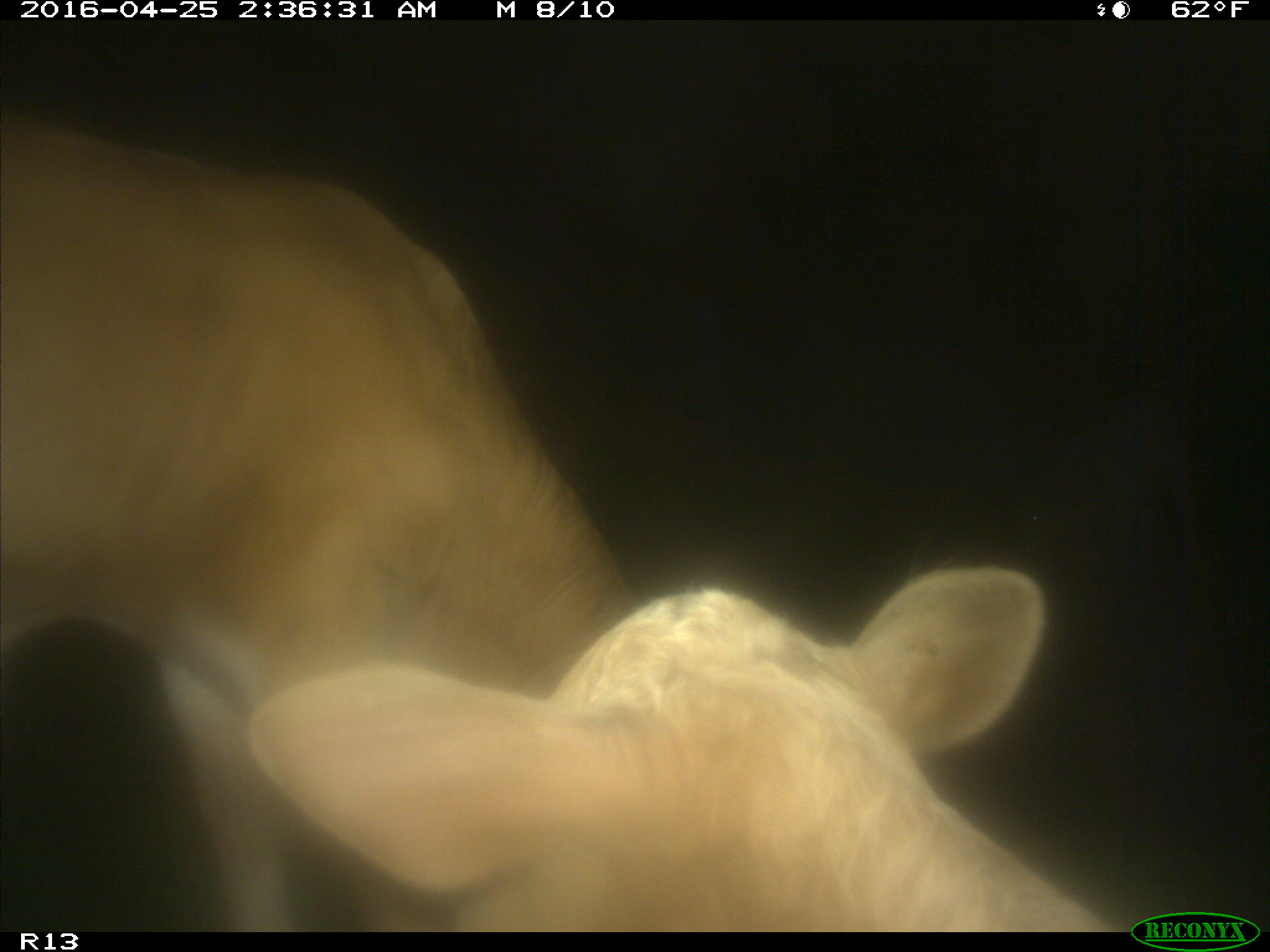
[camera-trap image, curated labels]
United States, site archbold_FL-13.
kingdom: Animalia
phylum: Chordata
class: Mammalia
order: Artiodactyla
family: Bovidae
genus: Bos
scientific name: Bos taurus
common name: domestic cow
Bos taurus (domestic cow).